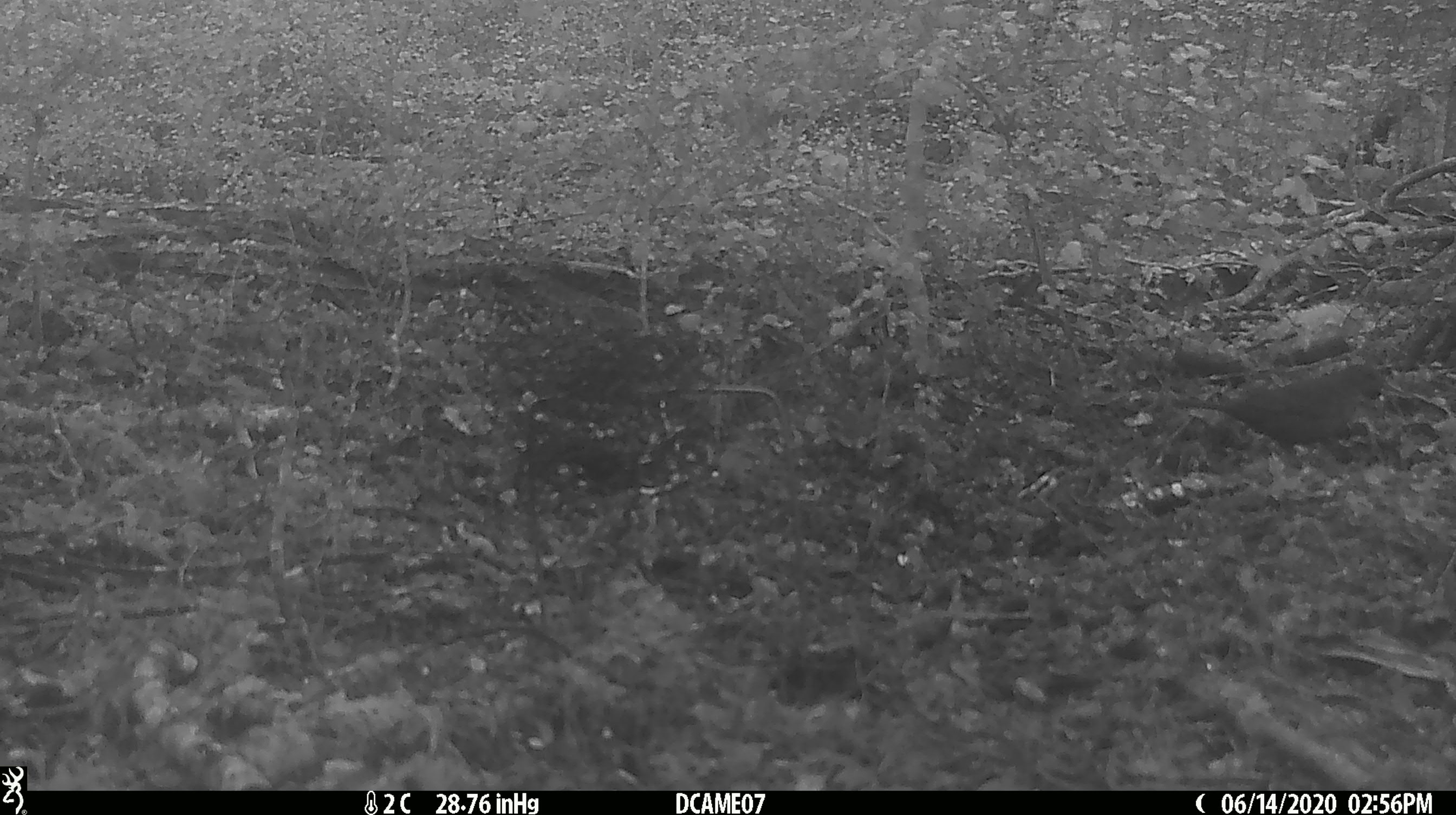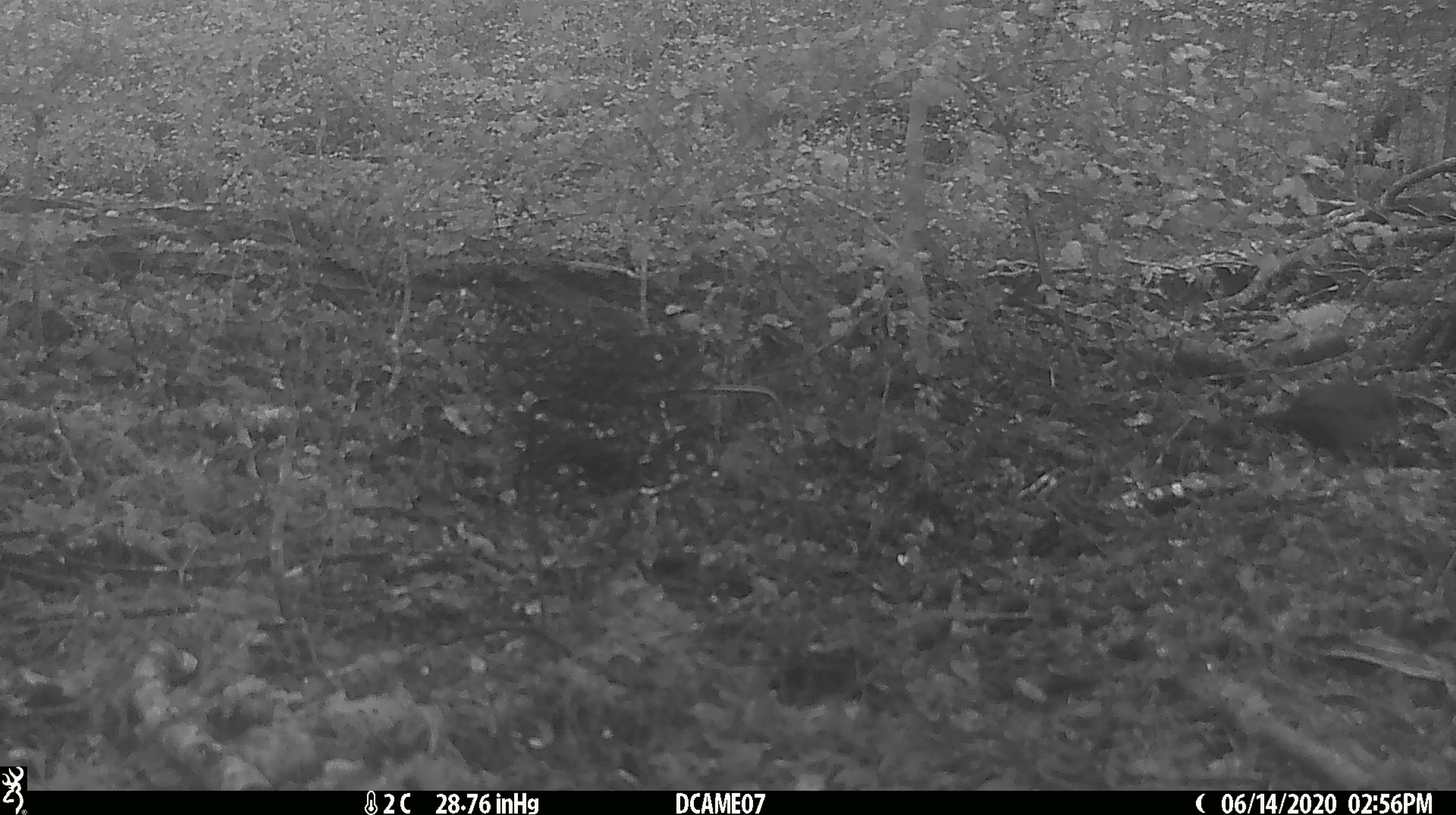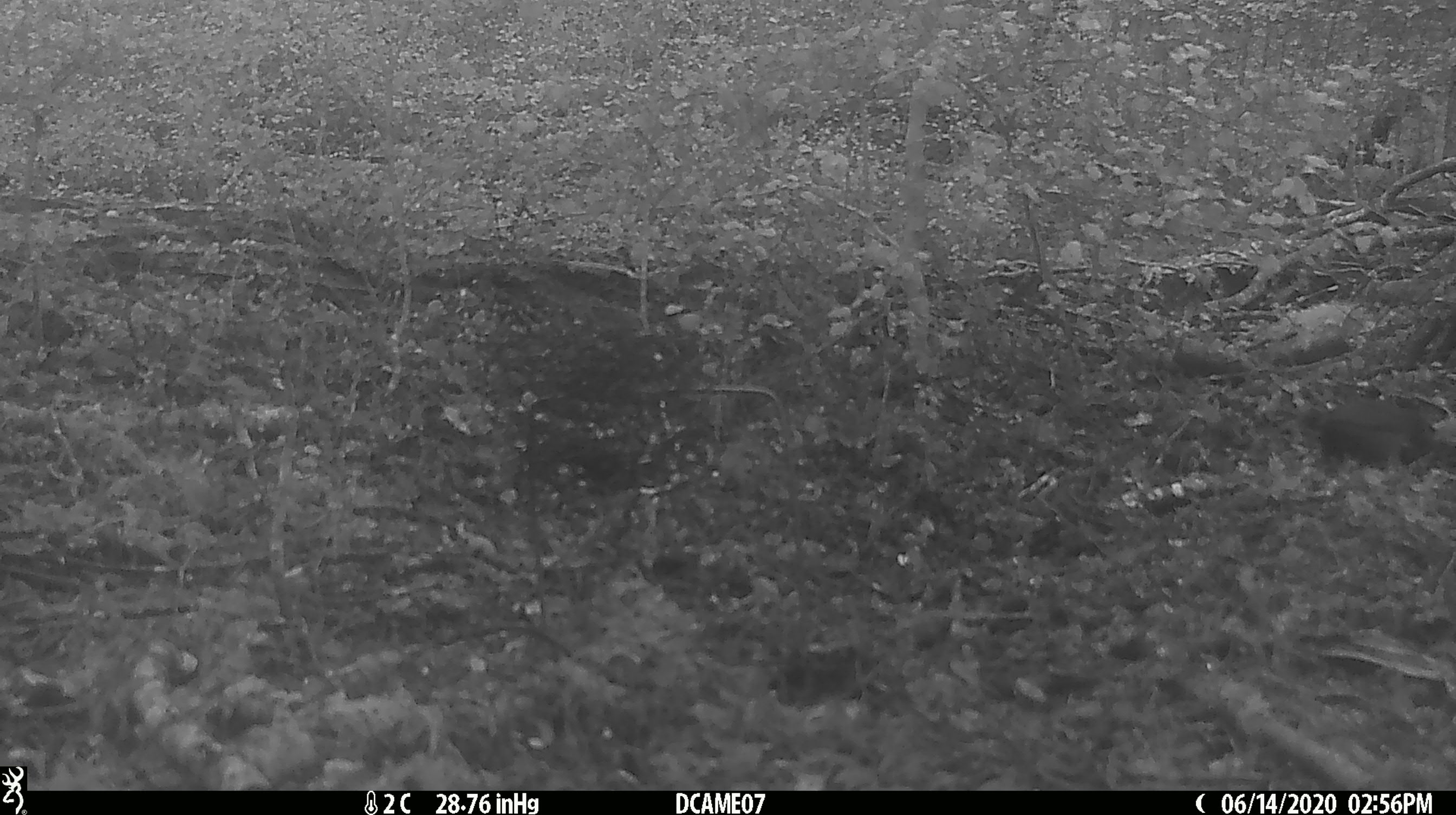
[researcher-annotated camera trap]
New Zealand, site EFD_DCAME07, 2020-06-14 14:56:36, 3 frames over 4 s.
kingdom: Animalia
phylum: Chordata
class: Aves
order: Passeriformes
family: Turdidae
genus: Turdus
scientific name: Turdus merula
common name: eurasian blackbird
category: blackbird